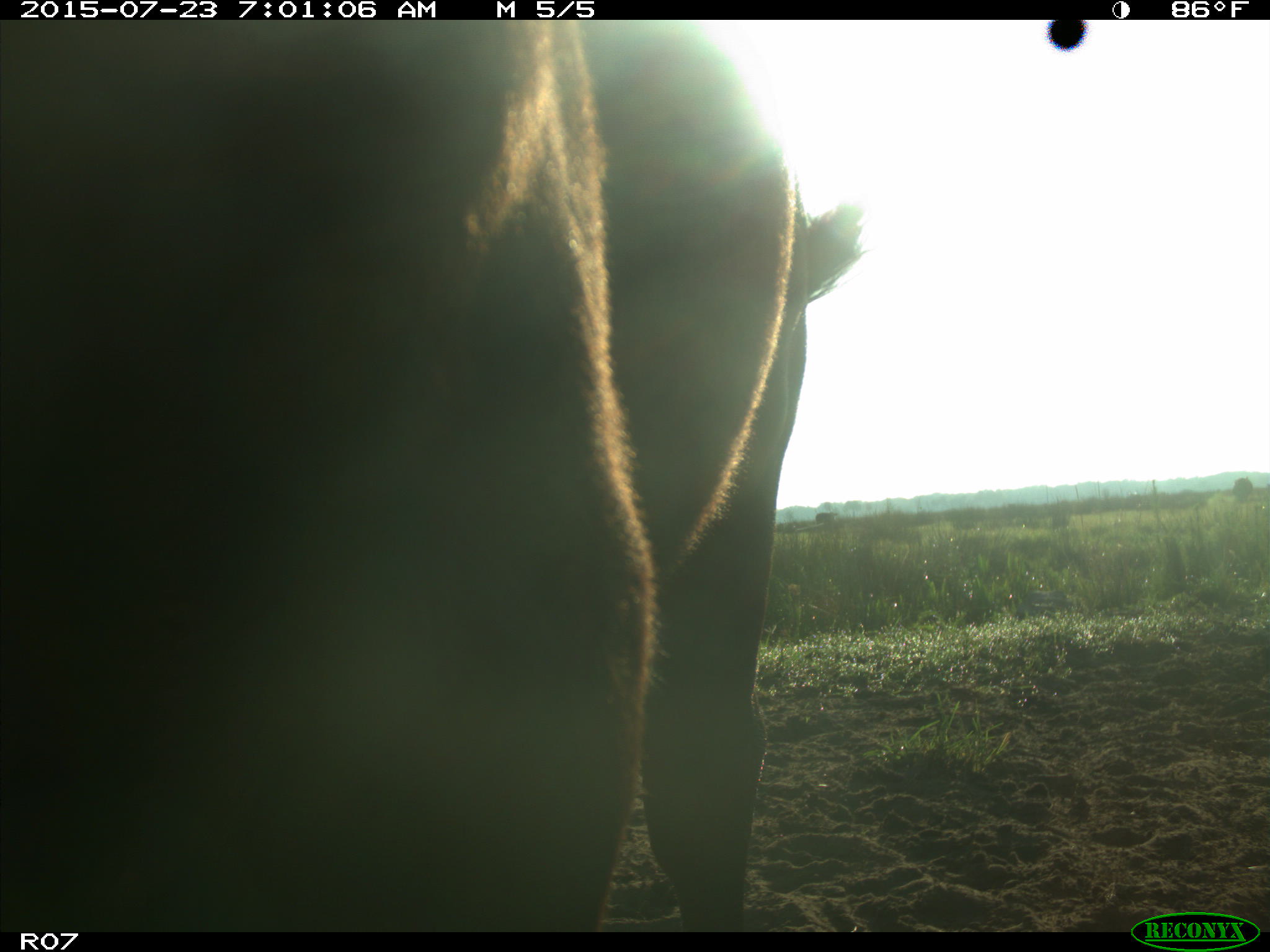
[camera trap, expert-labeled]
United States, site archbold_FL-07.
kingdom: Animalia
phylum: Chordata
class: Mammalia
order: Artiodactyla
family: Bovidae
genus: Bos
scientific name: Bos taurus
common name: domestic cow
Bos taurus (domestic cow).